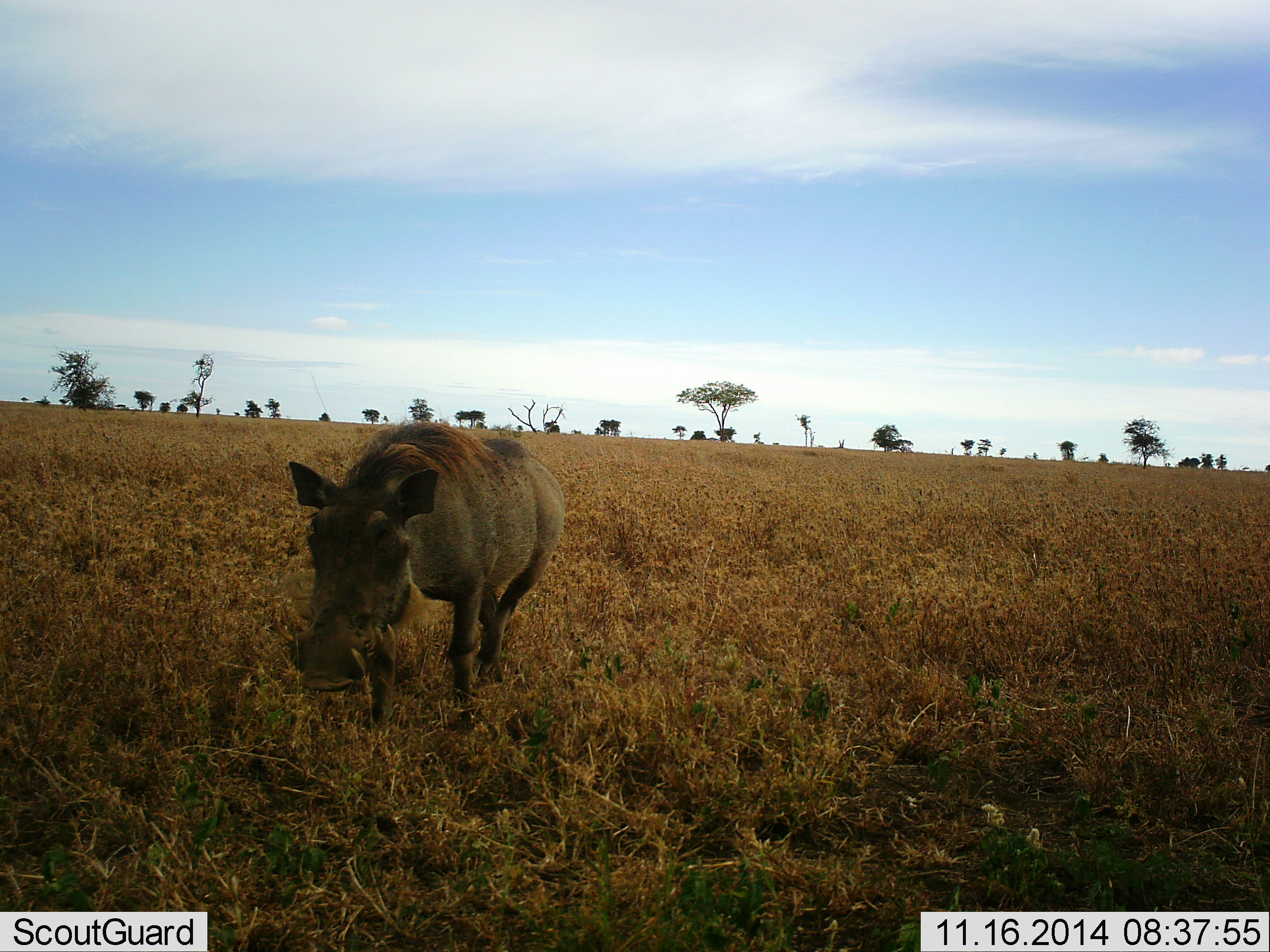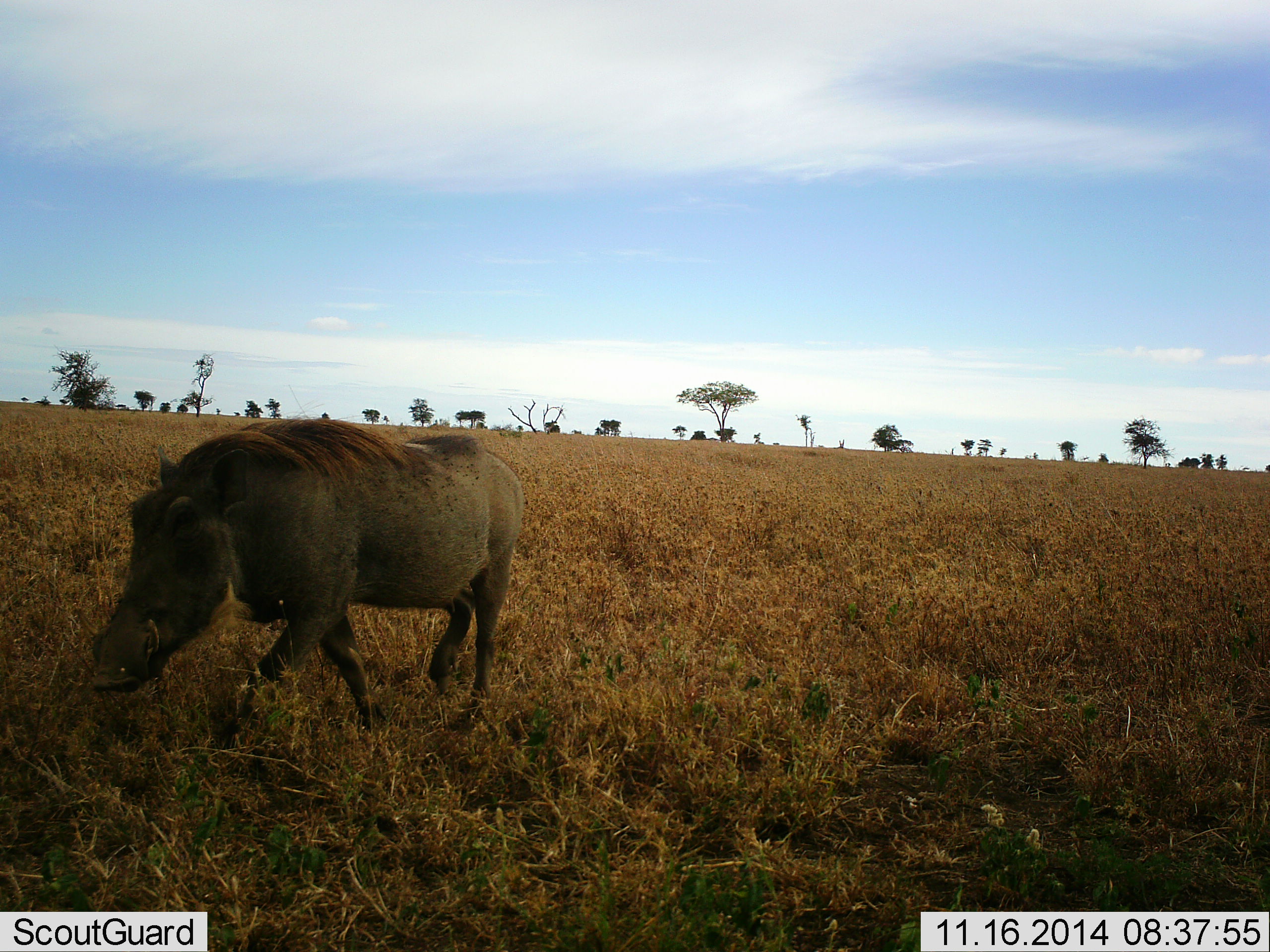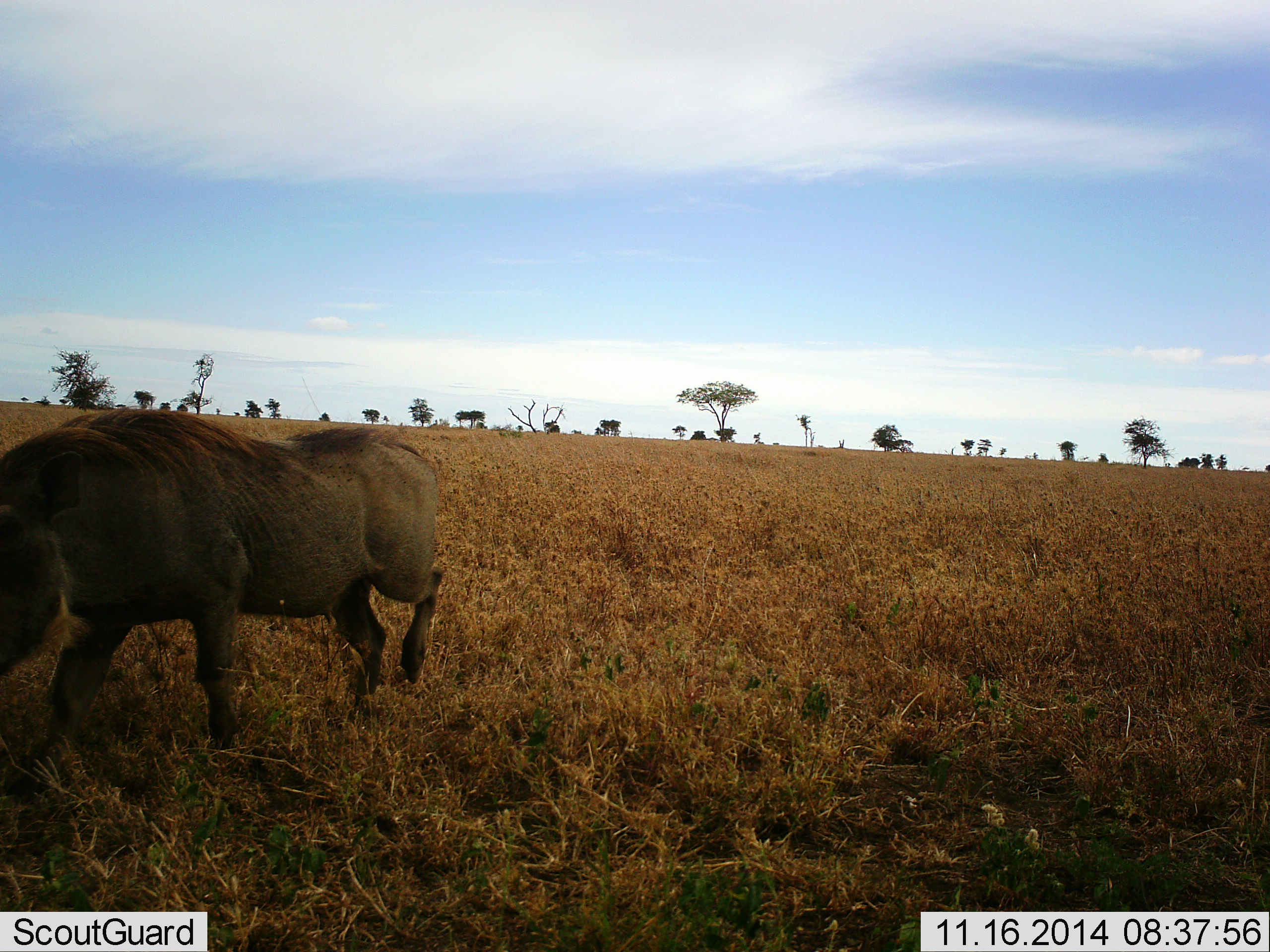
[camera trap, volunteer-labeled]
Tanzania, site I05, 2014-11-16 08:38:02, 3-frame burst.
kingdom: Animalia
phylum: Chordata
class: Mammalia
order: Artiodactyla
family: Suidae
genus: Phacochoerus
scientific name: Phacochoerus africanus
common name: warthog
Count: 1.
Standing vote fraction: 0%.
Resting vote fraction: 0%.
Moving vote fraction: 90%.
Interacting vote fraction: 0%.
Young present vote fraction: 0%.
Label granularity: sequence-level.